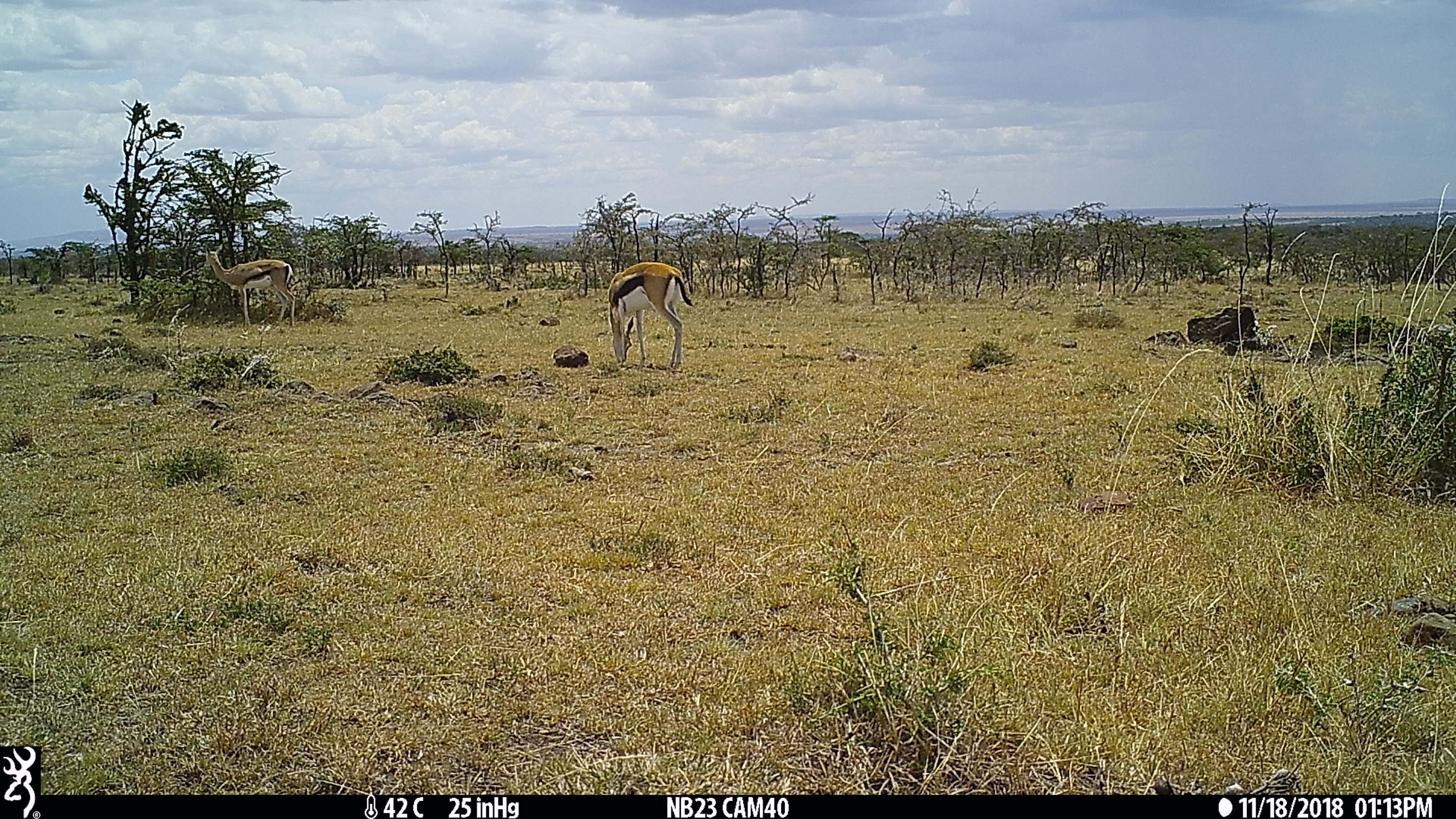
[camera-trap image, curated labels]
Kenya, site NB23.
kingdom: Animalia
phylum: Chordata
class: Mammalia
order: Artiodactyla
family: Bovidae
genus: Eudorcas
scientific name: Eudorcas thomsonii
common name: thomon's gazelle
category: gazelle thomsons